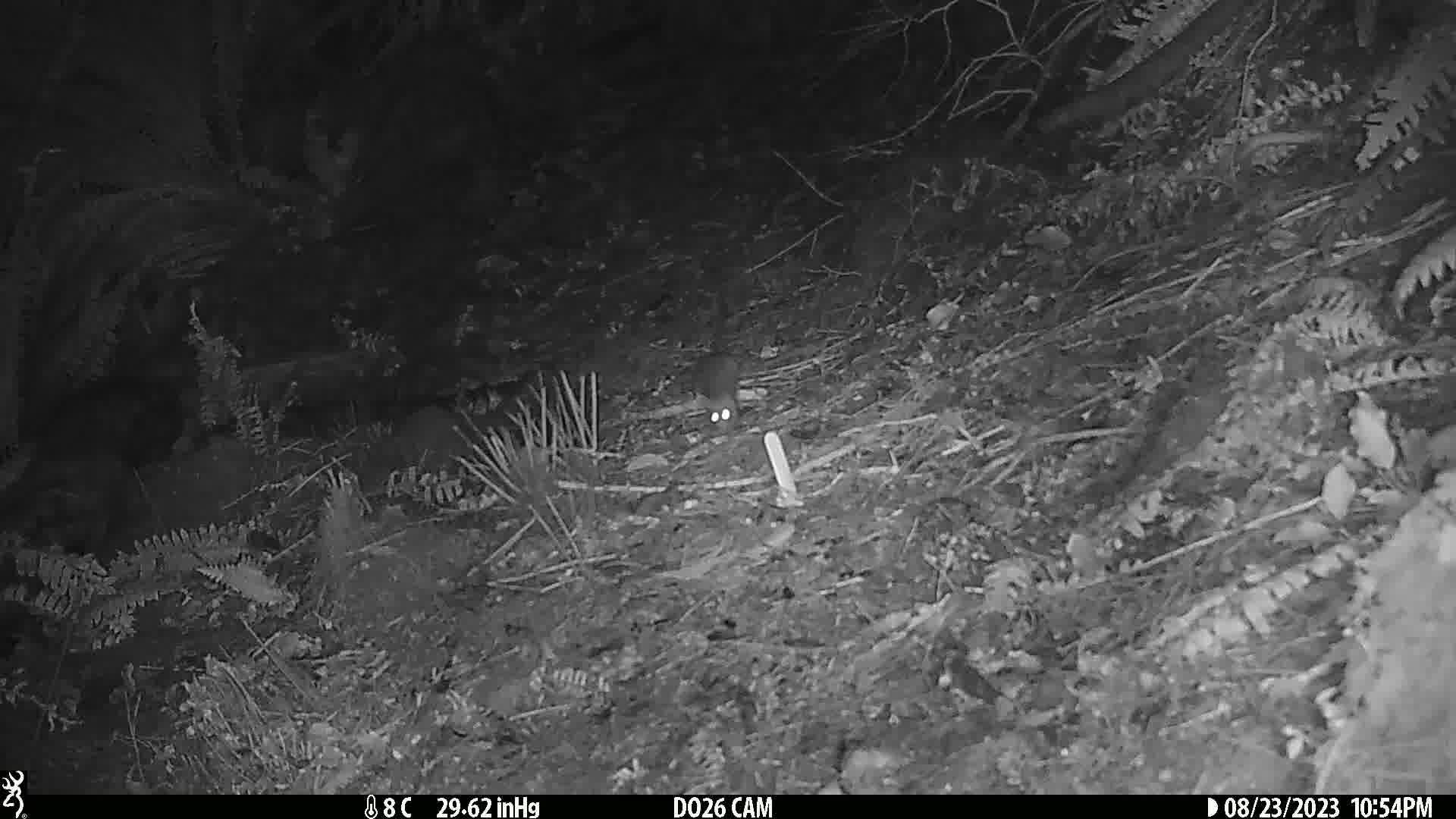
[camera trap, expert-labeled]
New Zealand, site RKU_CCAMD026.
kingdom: Animalia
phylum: Chordata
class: Mammalia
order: Rodentia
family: Muridae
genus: Rattus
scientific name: Rattus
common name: rat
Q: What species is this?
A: Rat (Rattus).